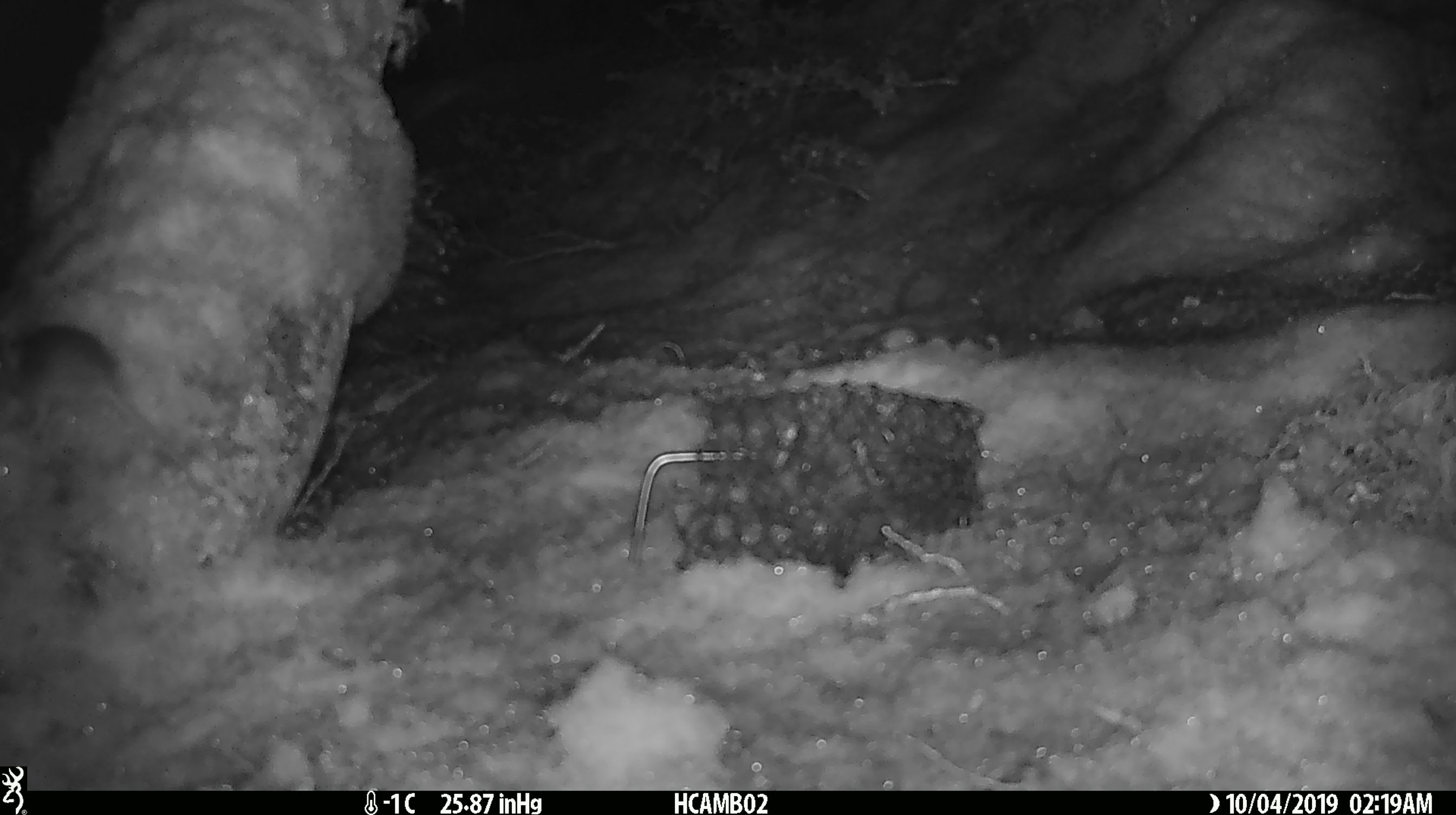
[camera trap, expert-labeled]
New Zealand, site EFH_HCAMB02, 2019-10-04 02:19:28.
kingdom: Animalia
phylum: Chordata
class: Mammalia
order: Rodentia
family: Muridae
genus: Mus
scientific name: Mus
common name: mouse